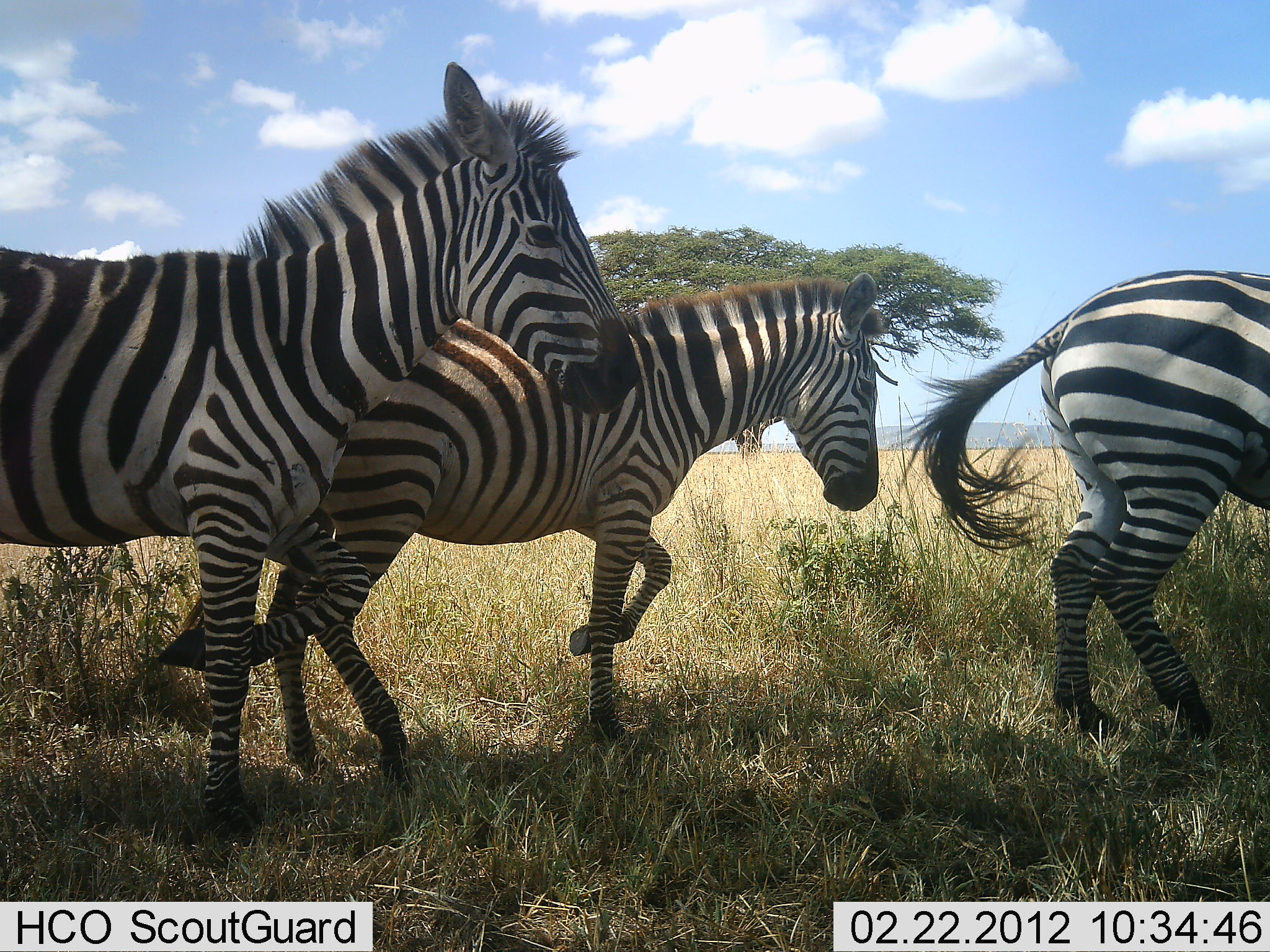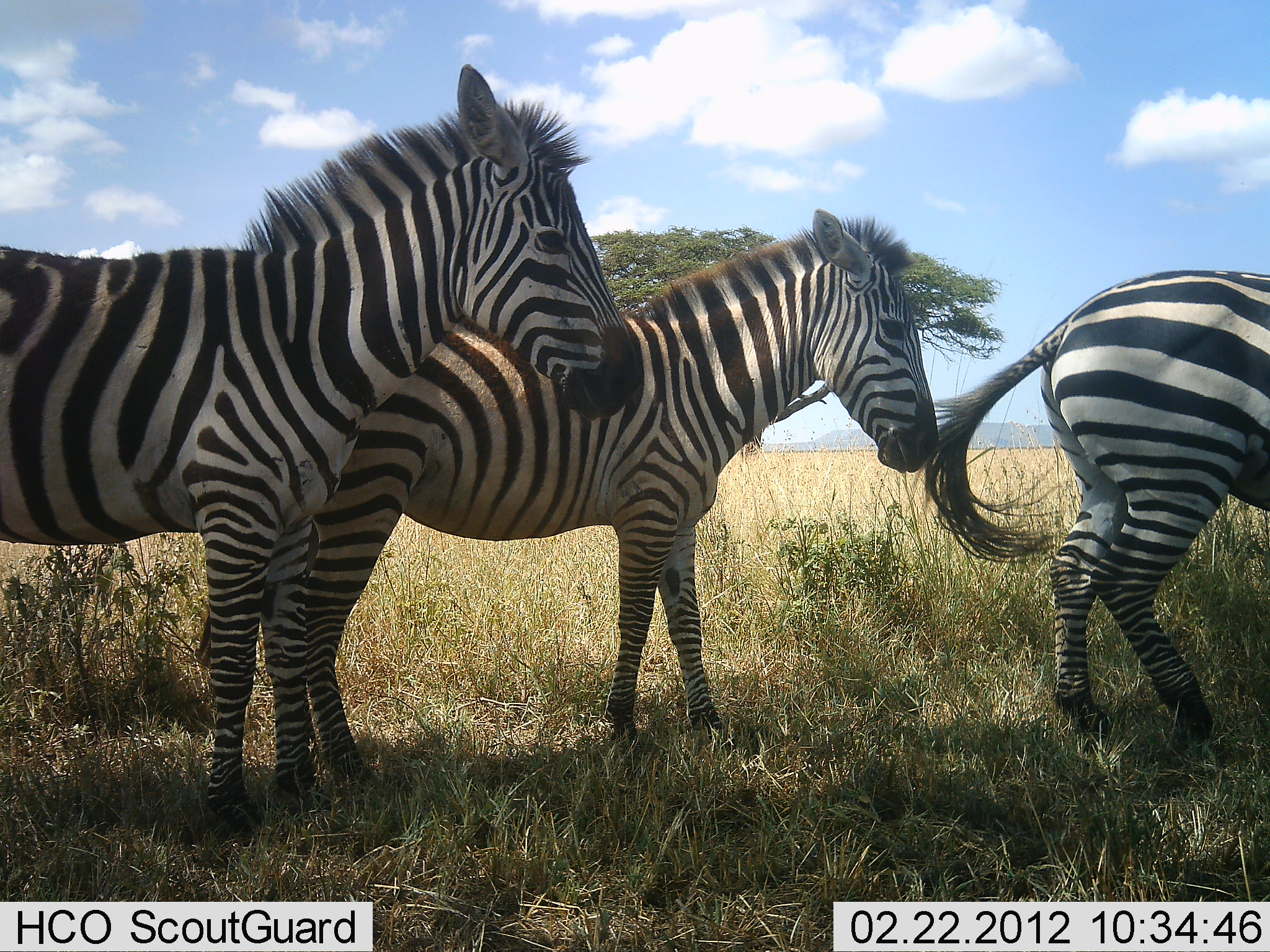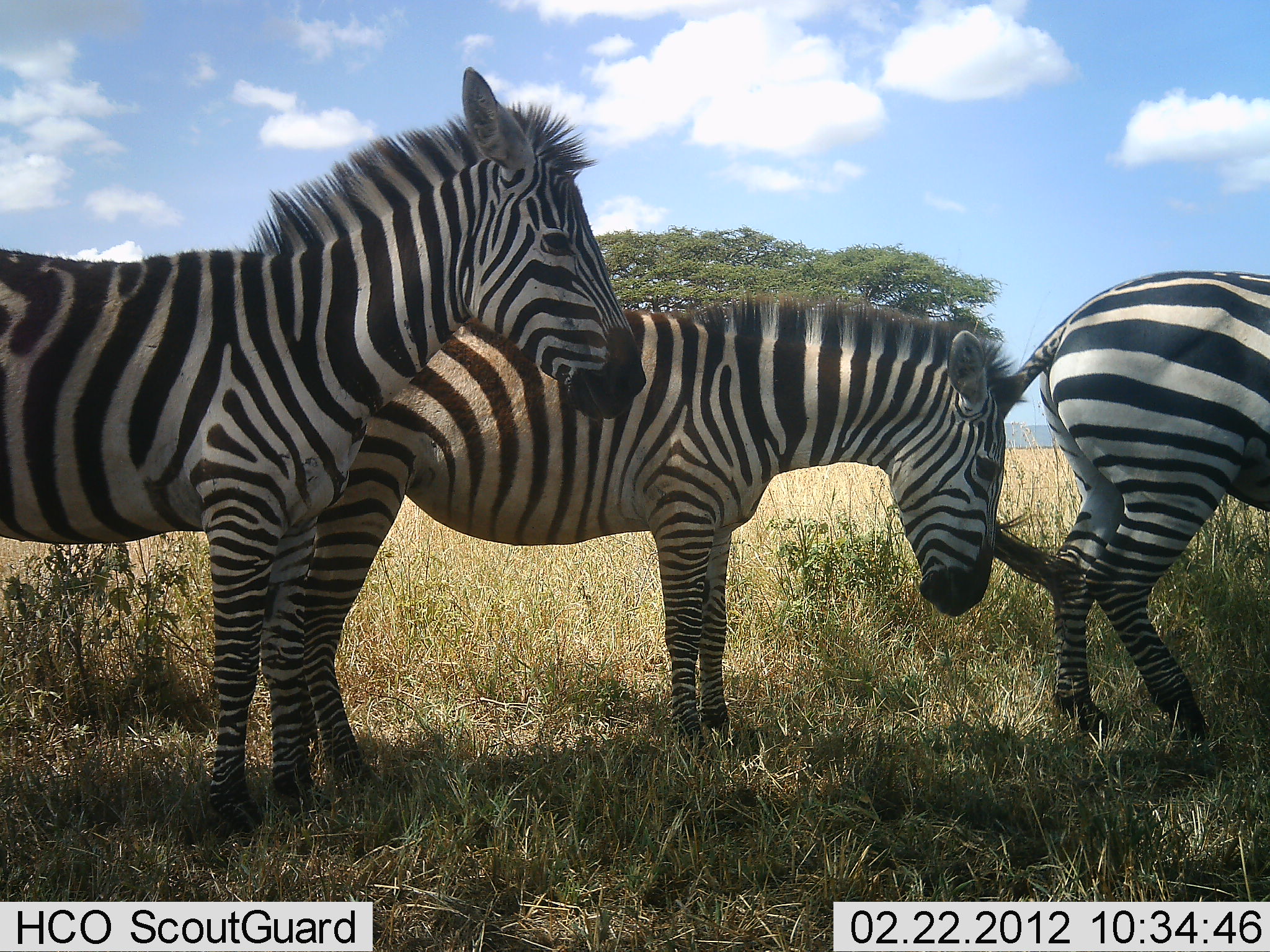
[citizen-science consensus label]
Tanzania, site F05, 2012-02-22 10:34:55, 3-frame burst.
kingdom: Animalia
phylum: Chordata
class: Mammalia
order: Perissodactyla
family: Equidae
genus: Equus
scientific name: Equus quagga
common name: plains zebra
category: zebra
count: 3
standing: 94%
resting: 6%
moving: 19%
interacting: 6%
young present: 6%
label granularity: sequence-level